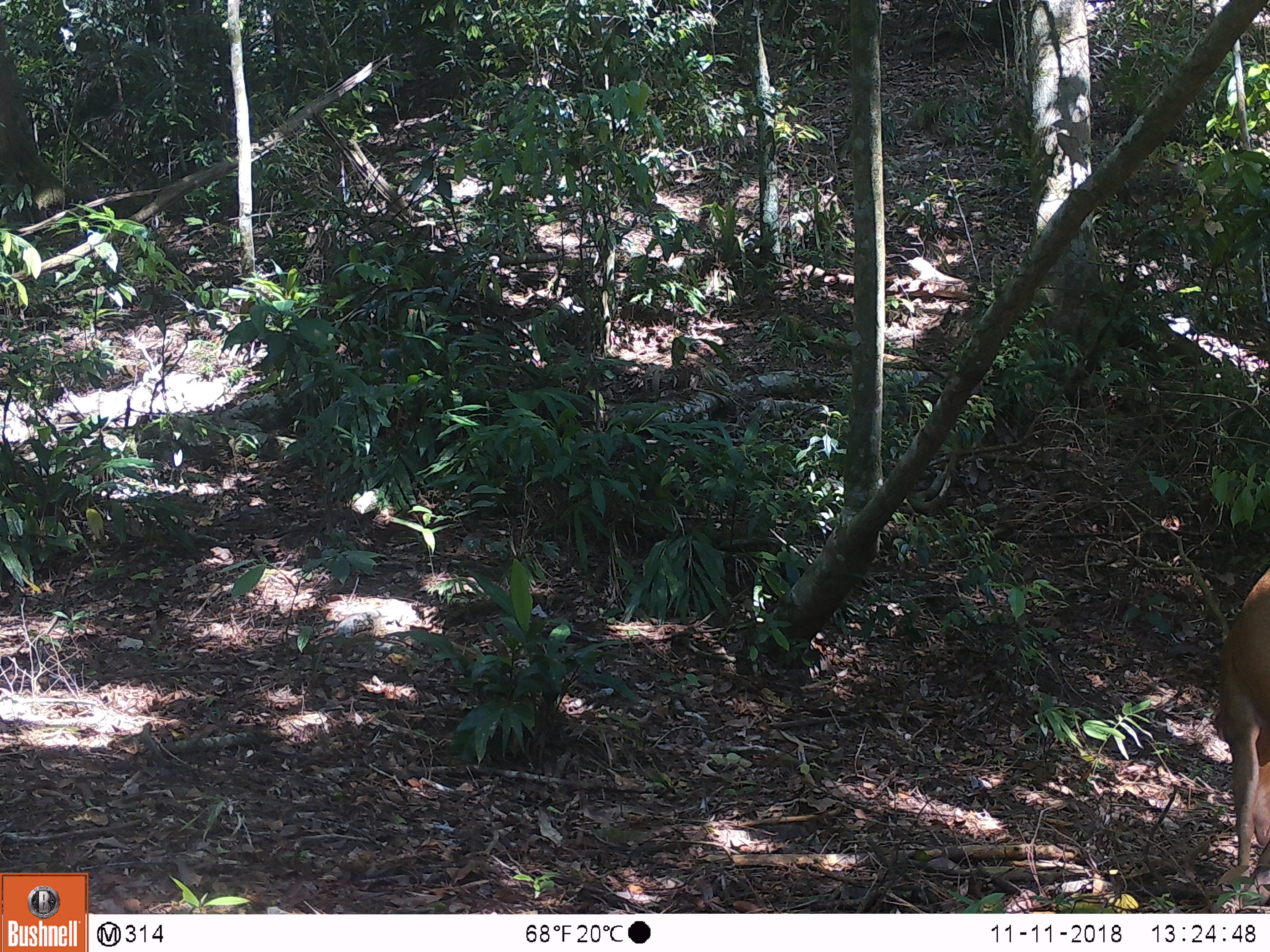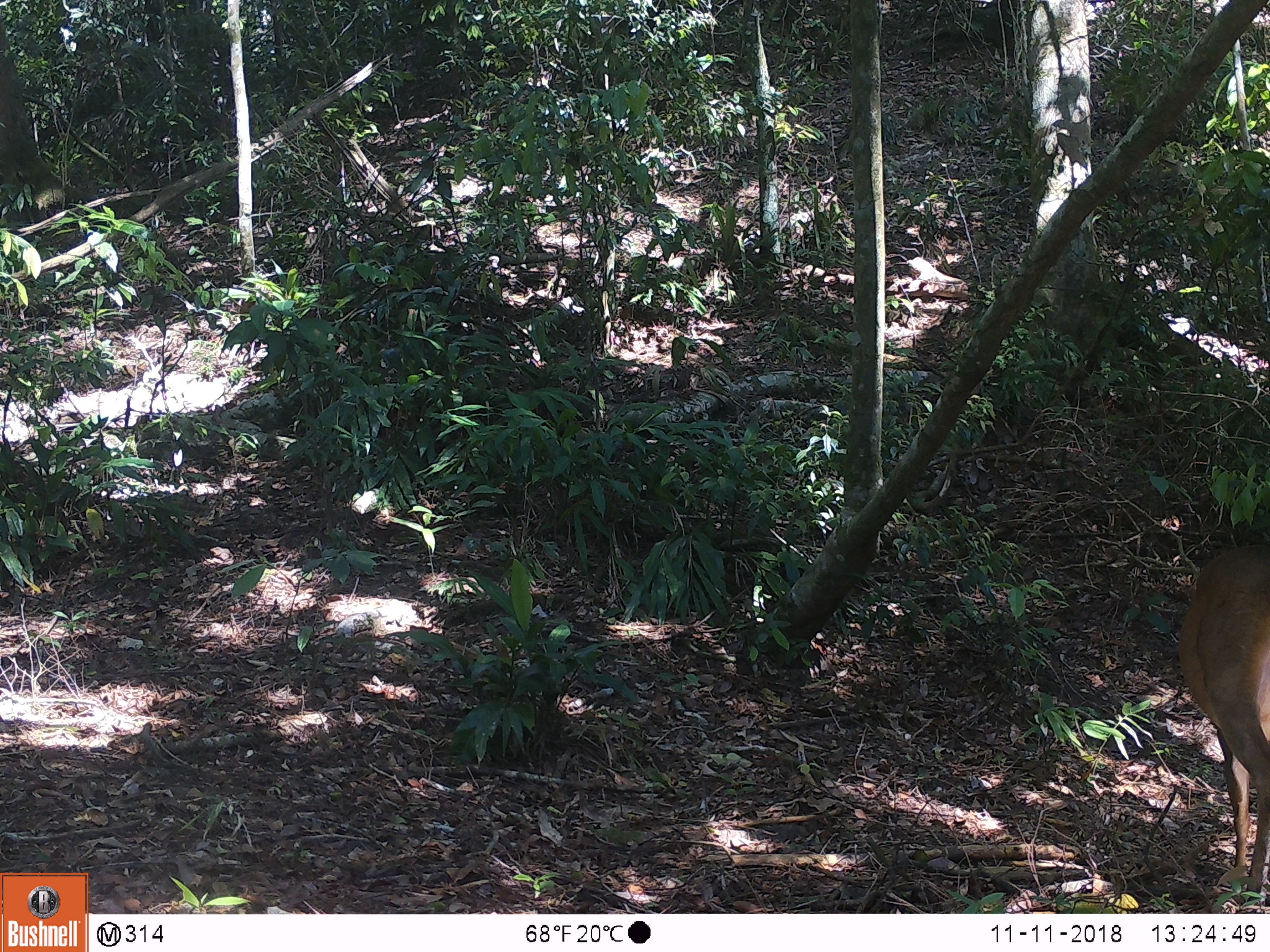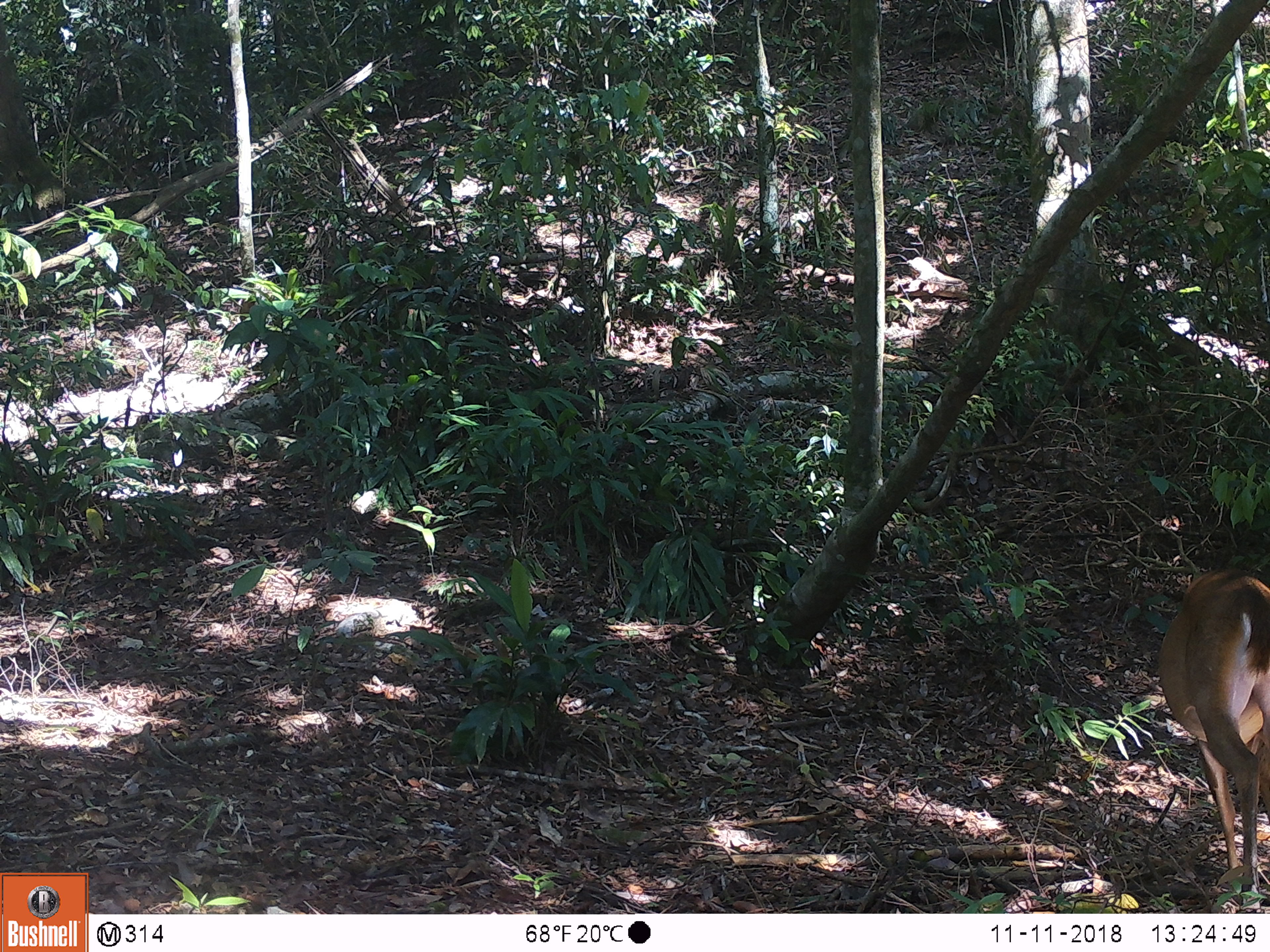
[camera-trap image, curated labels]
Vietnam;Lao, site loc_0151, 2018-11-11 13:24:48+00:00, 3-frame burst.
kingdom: Animalia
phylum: Chordata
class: Mammalia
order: Artiodactyla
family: Cervidae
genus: Muntiacus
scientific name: Muntiacus vuquangensis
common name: large-antlered muntjac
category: large antlered muntjac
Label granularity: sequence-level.